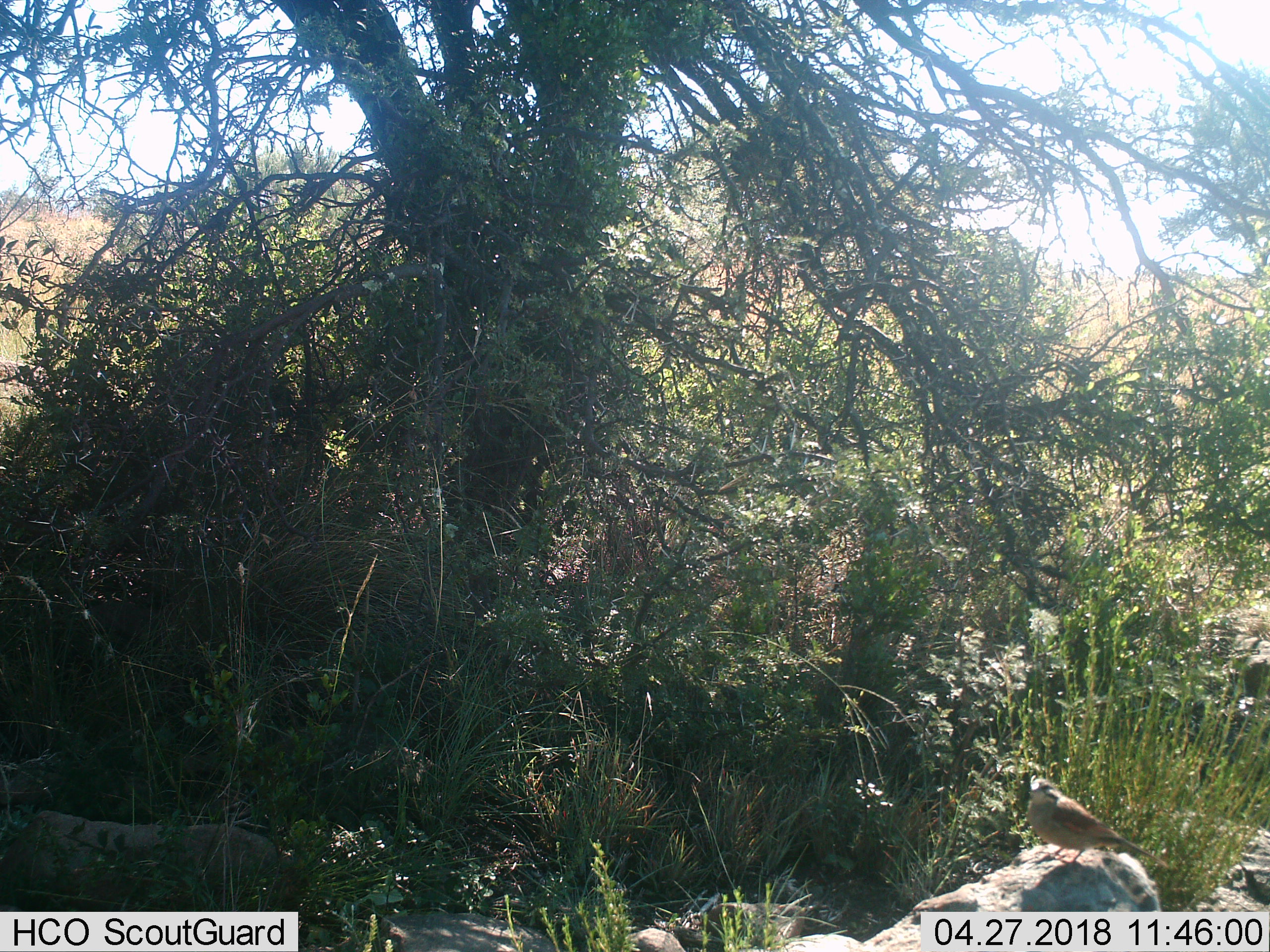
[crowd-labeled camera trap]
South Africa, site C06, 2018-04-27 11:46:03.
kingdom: Animalia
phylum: Chordata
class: Aves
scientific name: Aves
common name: bird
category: birdother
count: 1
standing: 88%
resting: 12%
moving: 0%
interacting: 0%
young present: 0%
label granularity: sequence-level